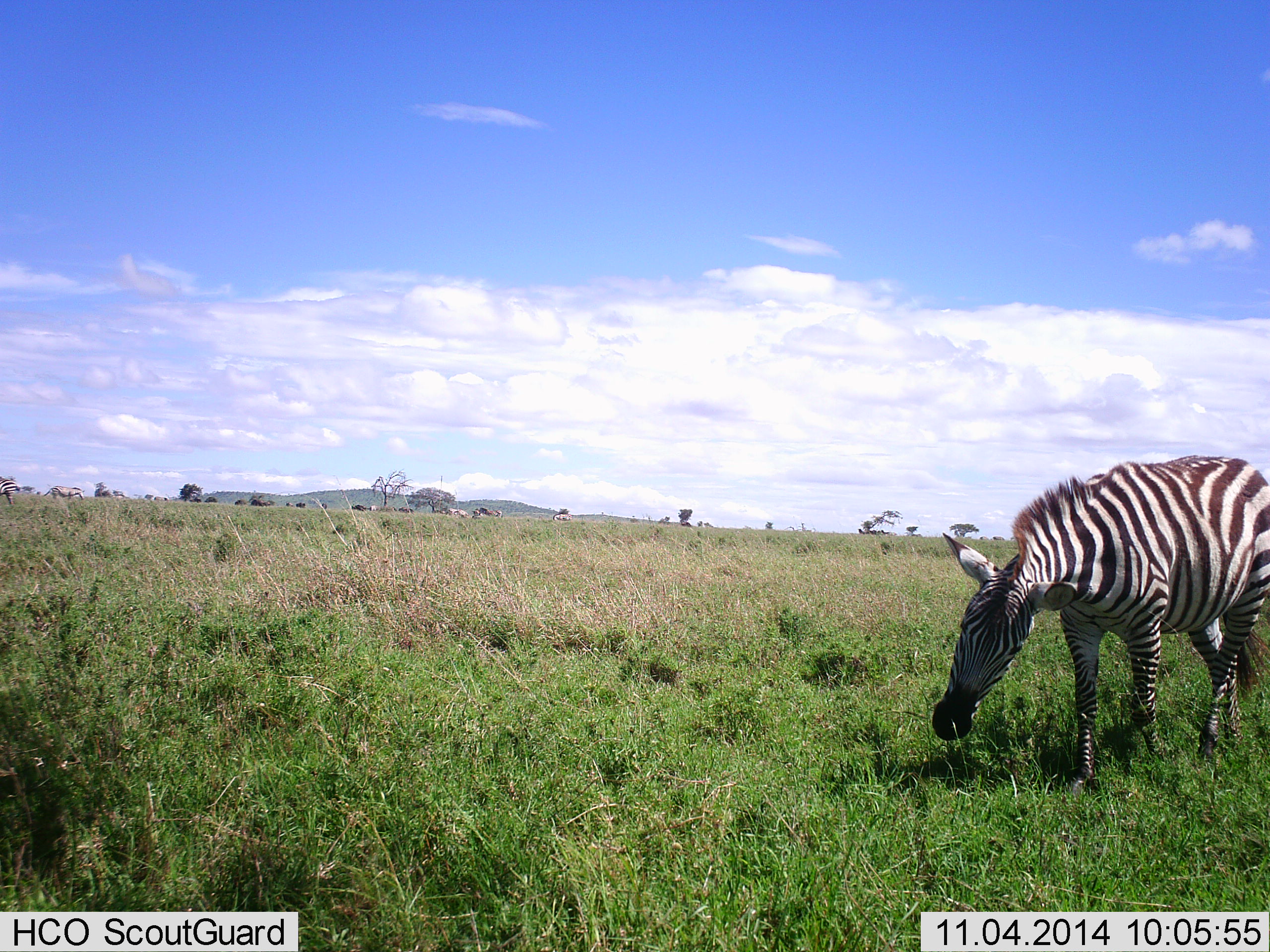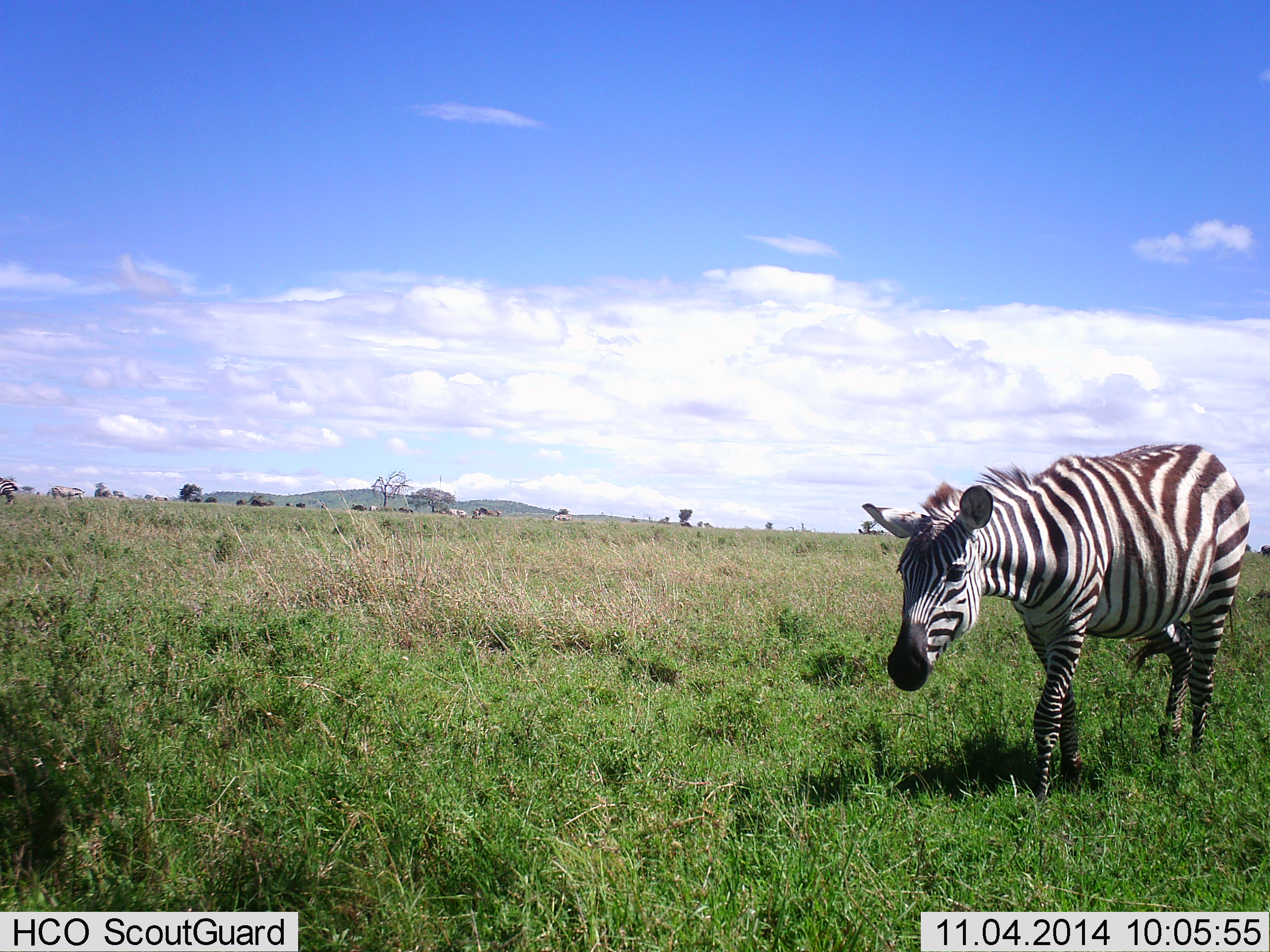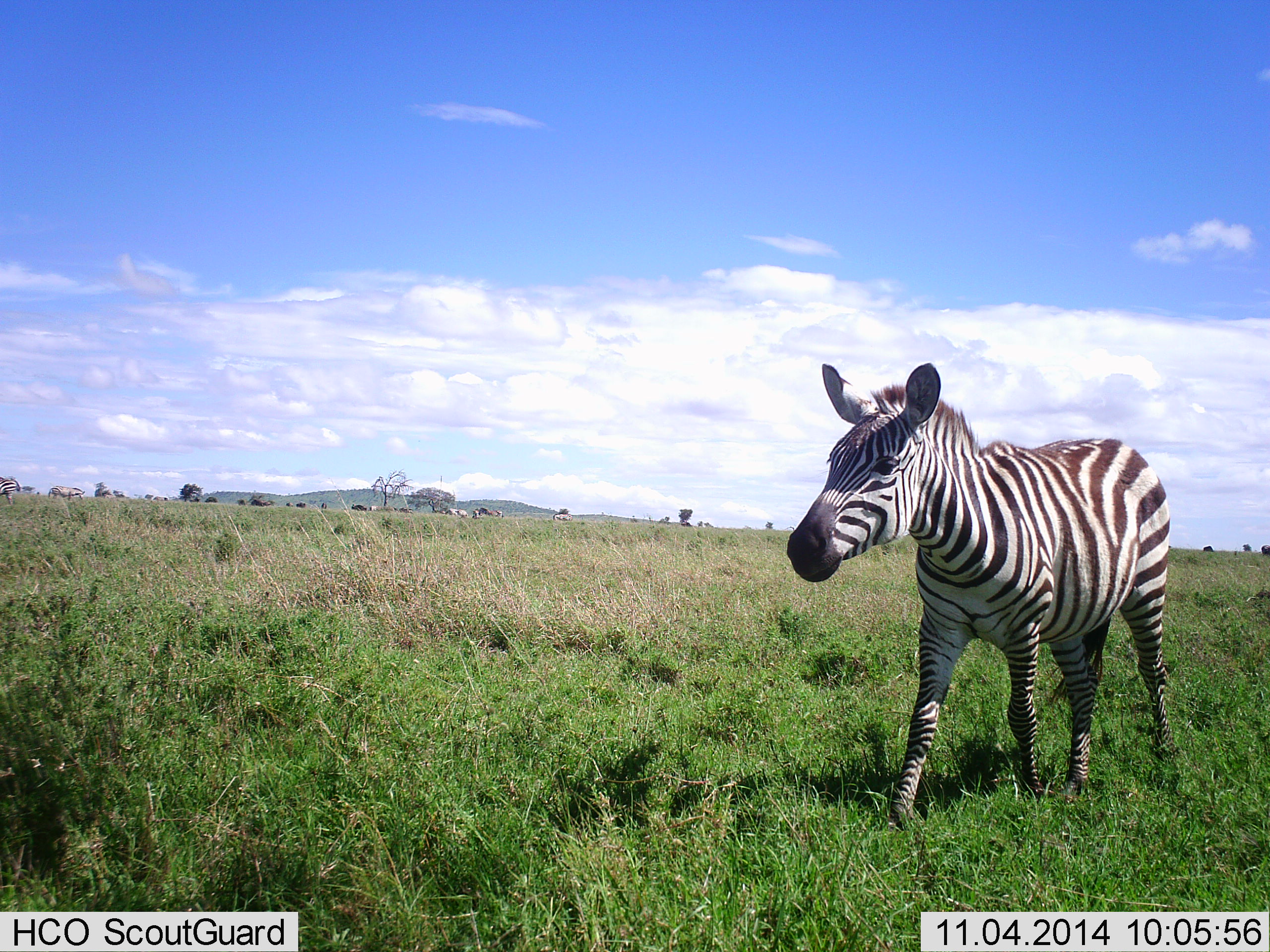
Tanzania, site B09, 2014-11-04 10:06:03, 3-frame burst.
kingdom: Animalia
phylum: Chordata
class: Mammalia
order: Perissodactyla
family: Equidae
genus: Equus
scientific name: Equus quagga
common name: plains zebra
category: zebra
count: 1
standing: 18%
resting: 0%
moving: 91%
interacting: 0%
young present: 0%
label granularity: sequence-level